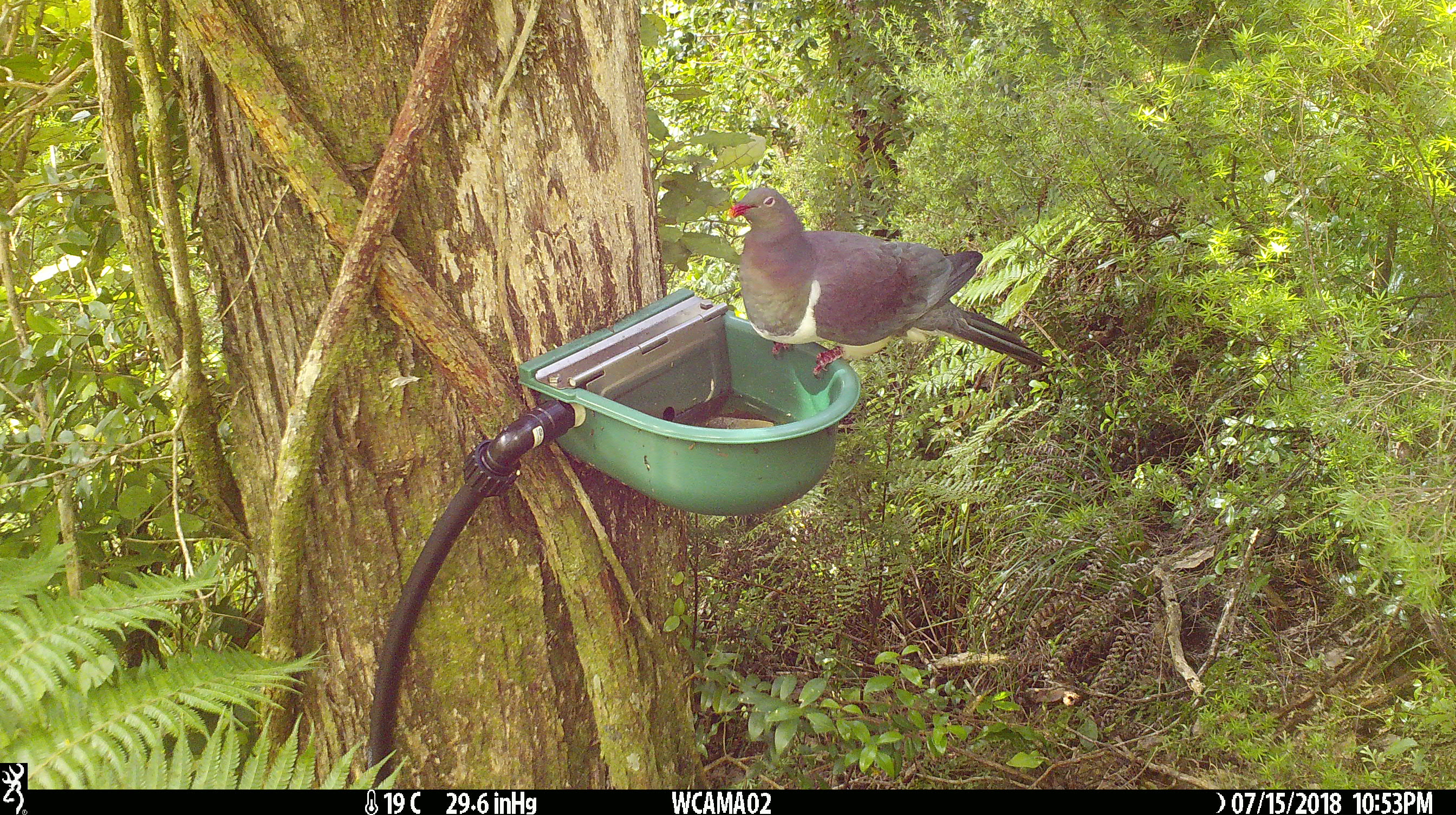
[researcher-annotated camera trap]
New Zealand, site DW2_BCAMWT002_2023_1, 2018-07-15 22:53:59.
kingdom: Animalia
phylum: Chordata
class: Aves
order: Columbiformes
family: Columbidae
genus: Hemiphaga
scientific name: Hemiphaga novaeseelandiae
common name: new zealand pigeon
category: kereru